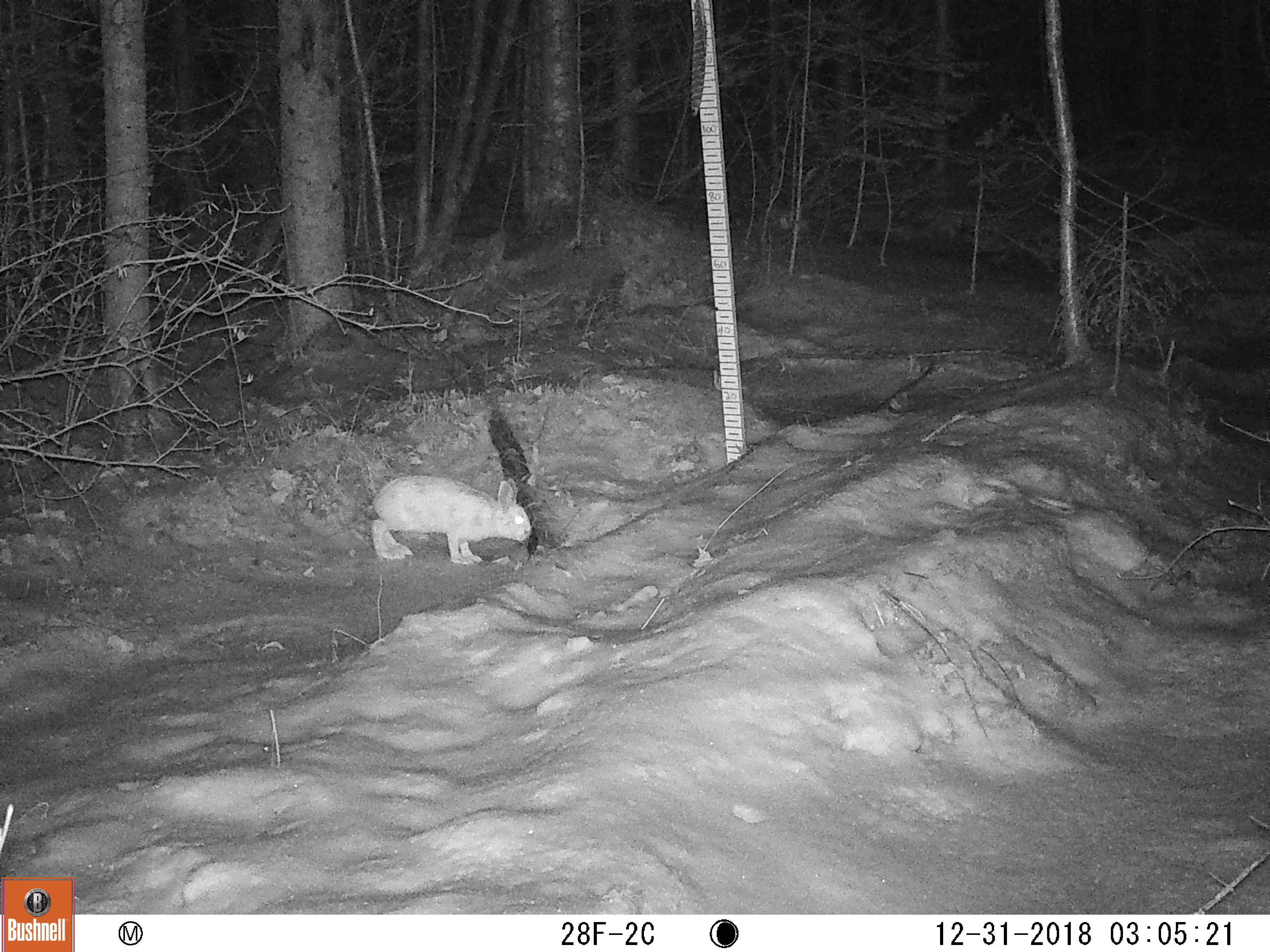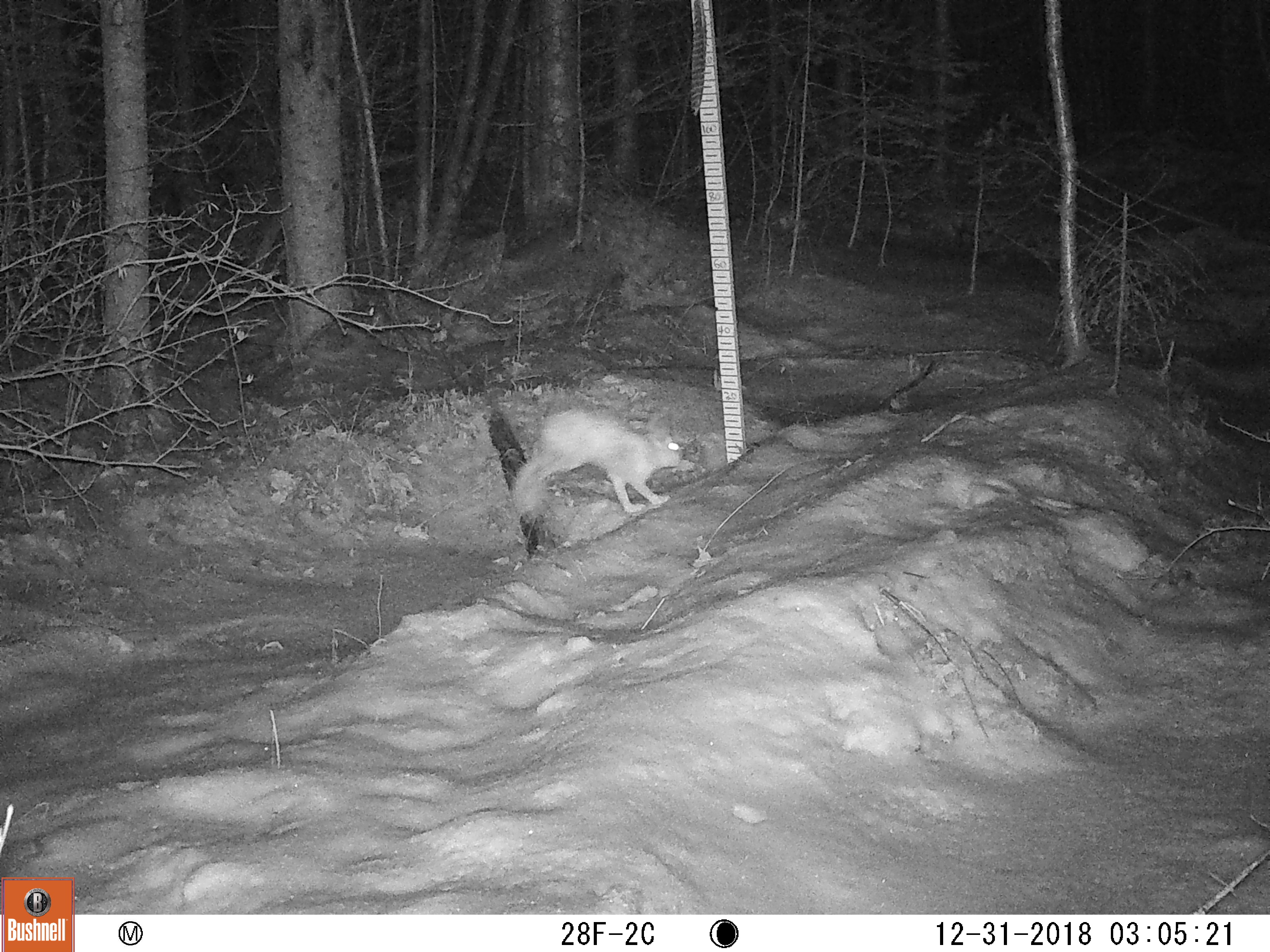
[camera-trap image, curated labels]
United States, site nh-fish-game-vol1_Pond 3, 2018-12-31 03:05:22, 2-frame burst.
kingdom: Animalia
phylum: Chordata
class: Mammalia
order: Lagomorpha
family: Leporidae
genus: Lepus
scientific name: Lepus americanus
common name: snowshoe hare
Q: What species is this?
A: Snowshoe hare (Lepus americanus).